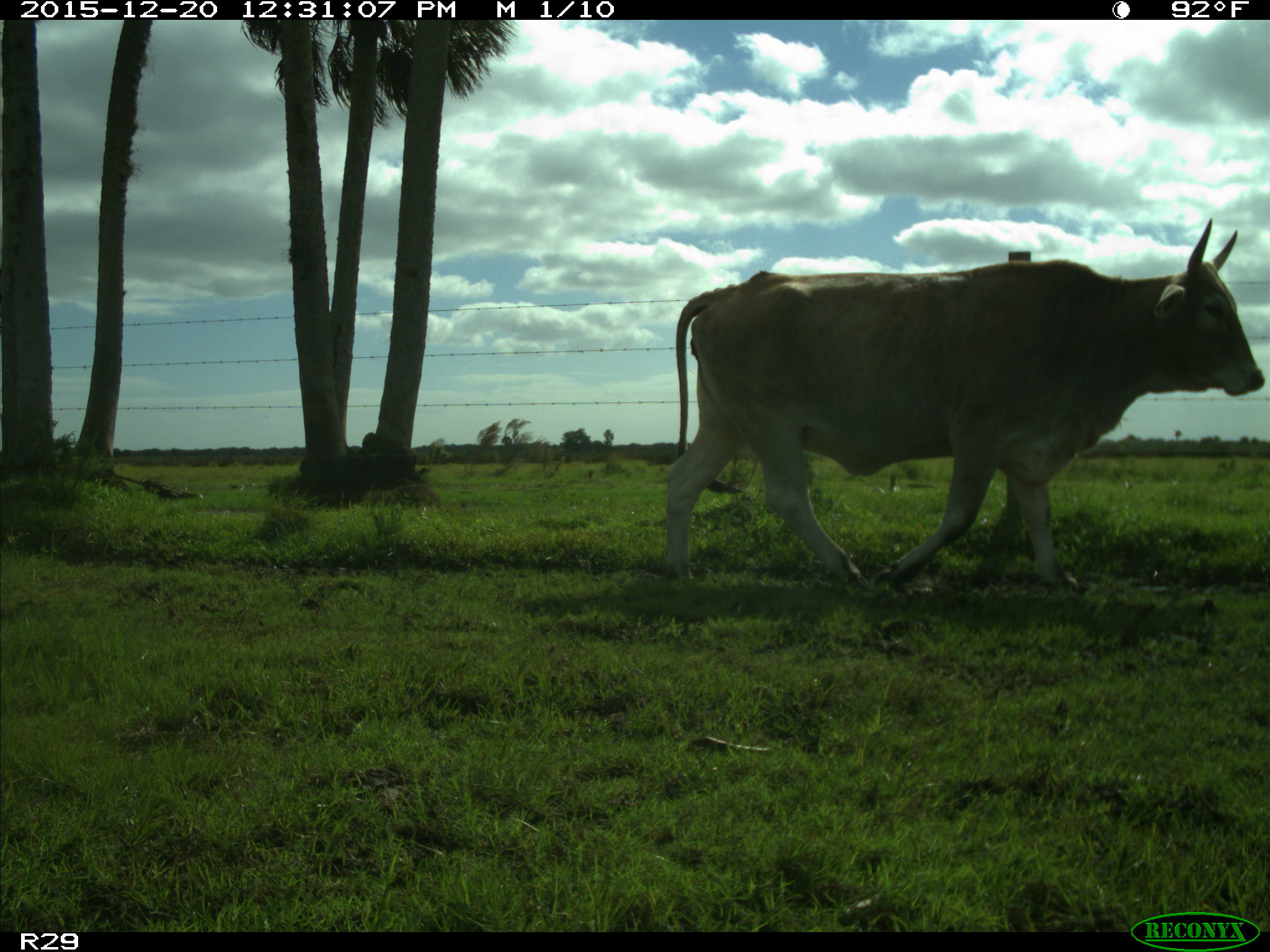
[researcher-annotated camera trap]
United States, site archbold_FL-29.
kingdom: Animalia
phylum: Chordata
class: Mammalia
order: Artiodactyla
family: Bovidae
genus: Bos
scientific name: Bos taurus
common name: domestic cow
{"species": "Bos taurus (domestic cow)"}